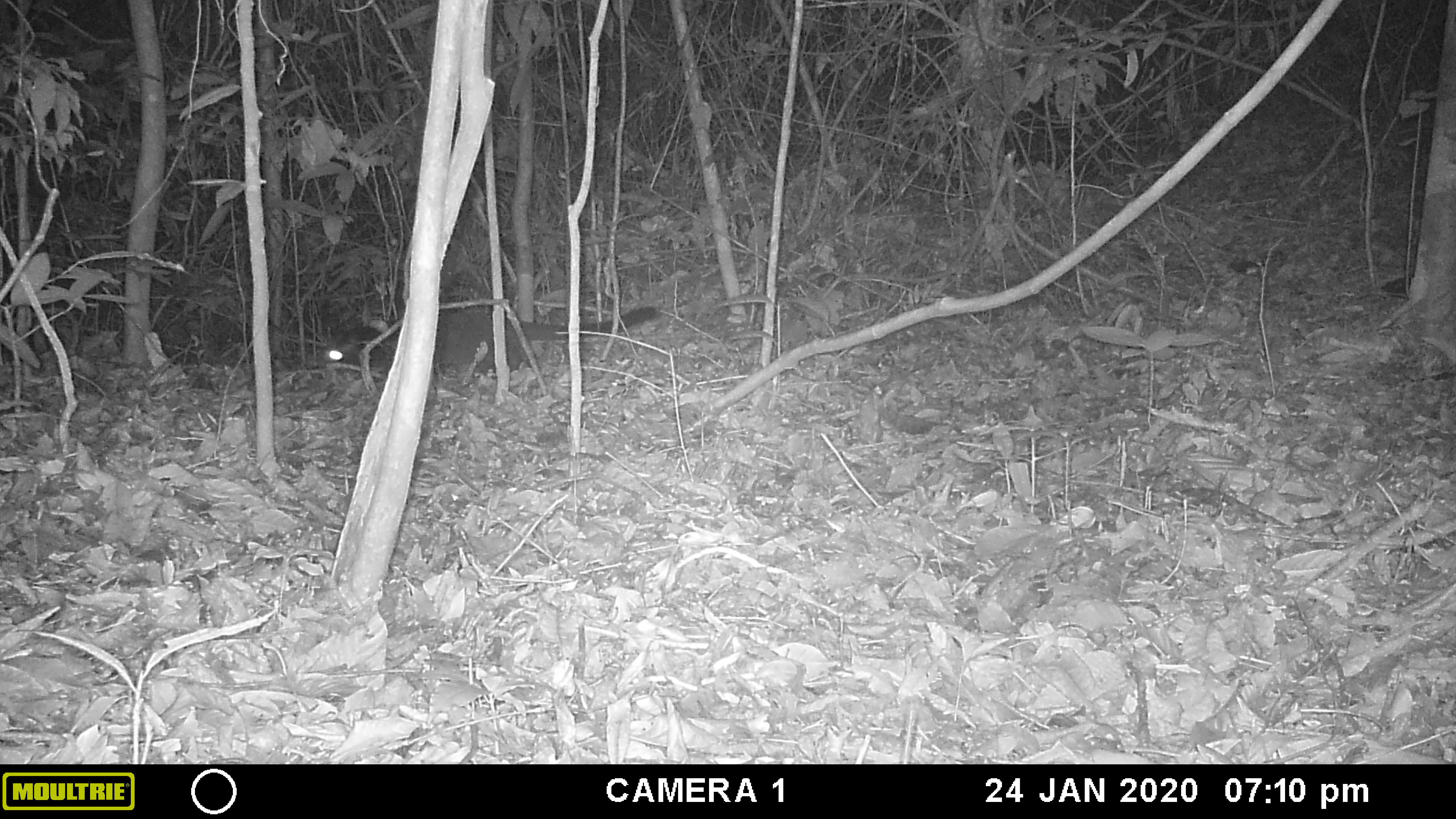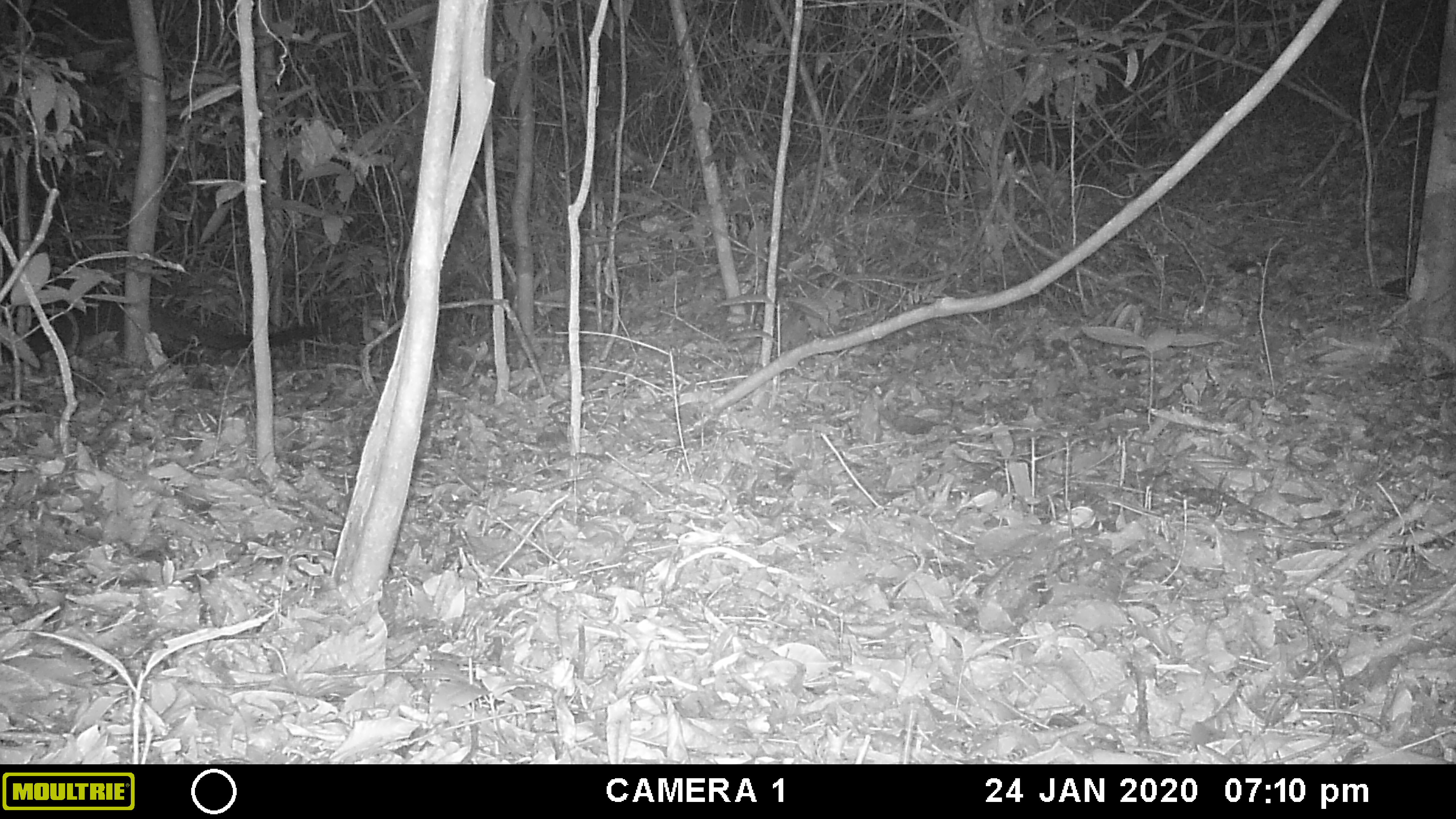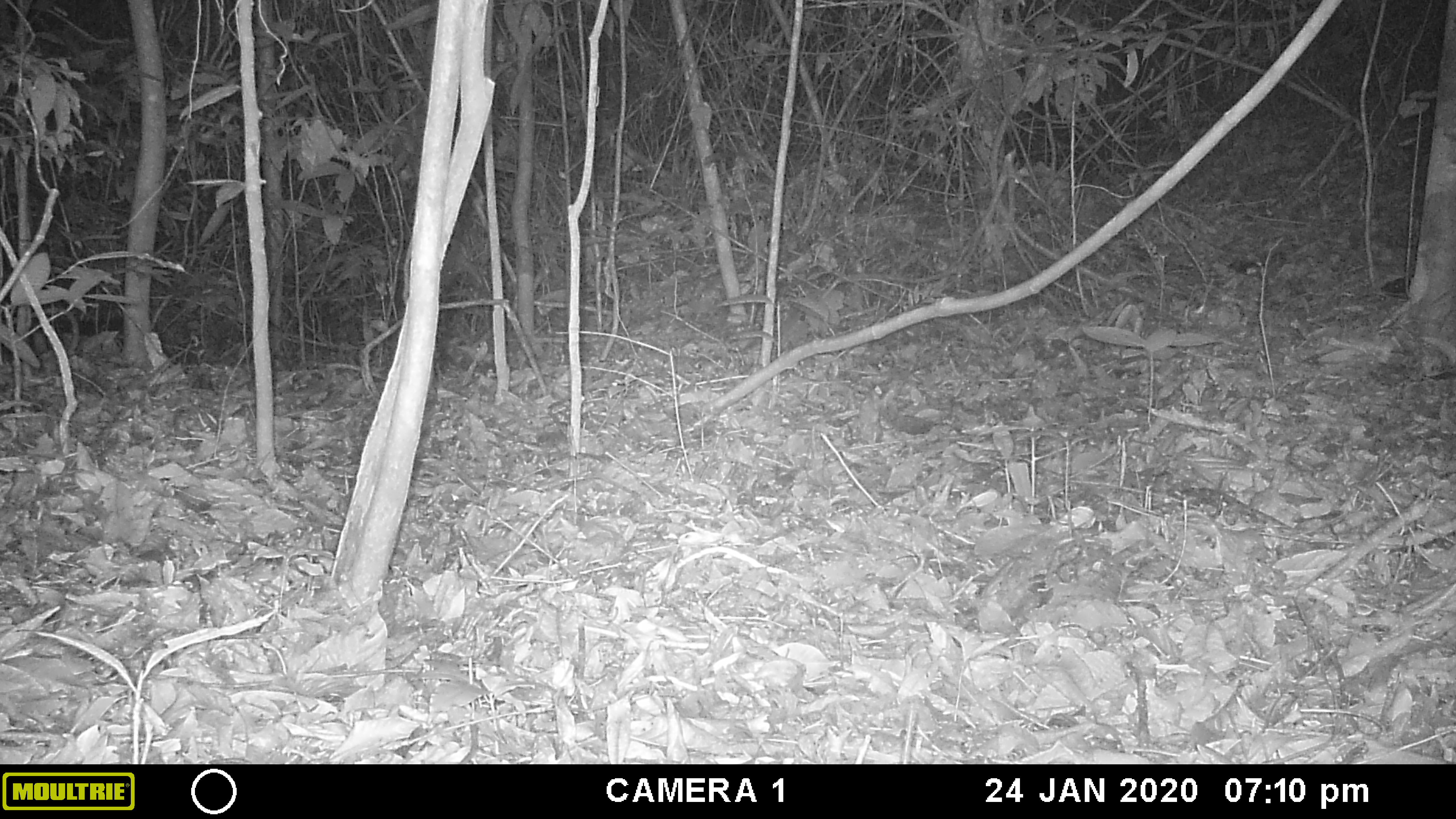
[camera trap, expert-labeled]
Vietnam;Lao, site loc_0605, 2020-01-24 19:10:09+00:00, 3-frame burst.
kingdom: Animalia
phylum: Chordata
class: Mammalia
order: Carnivora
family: Viverridae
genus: Paguma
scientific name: Paguma larvata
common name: masked palm civet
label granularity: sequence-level